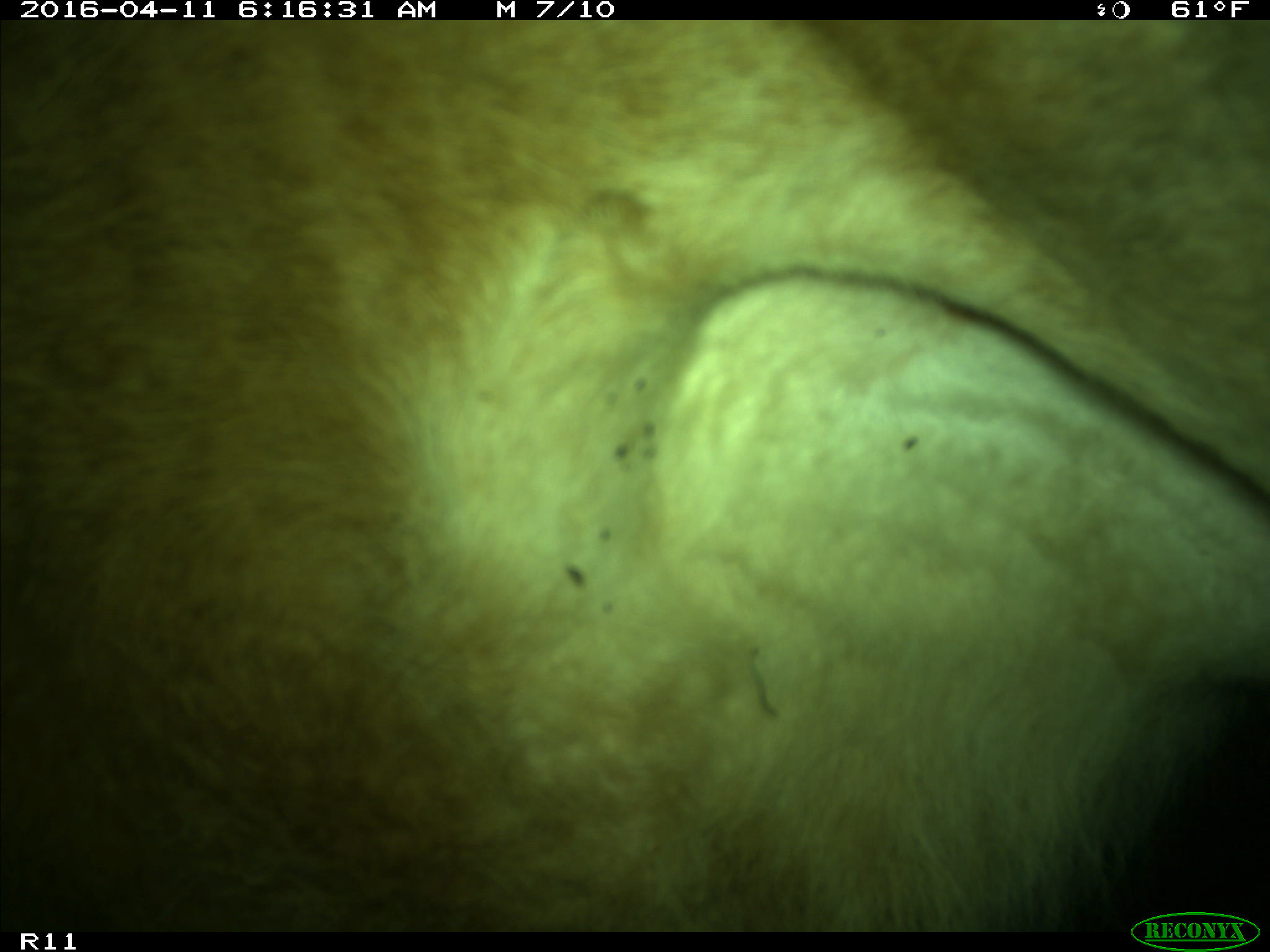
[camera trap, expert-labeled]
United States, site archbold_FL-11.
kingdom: Animalia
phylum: Chordata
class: Mammalia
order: Artiodactyla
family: Bovidae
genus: Bos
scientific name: Bos taurus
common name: domestic cow